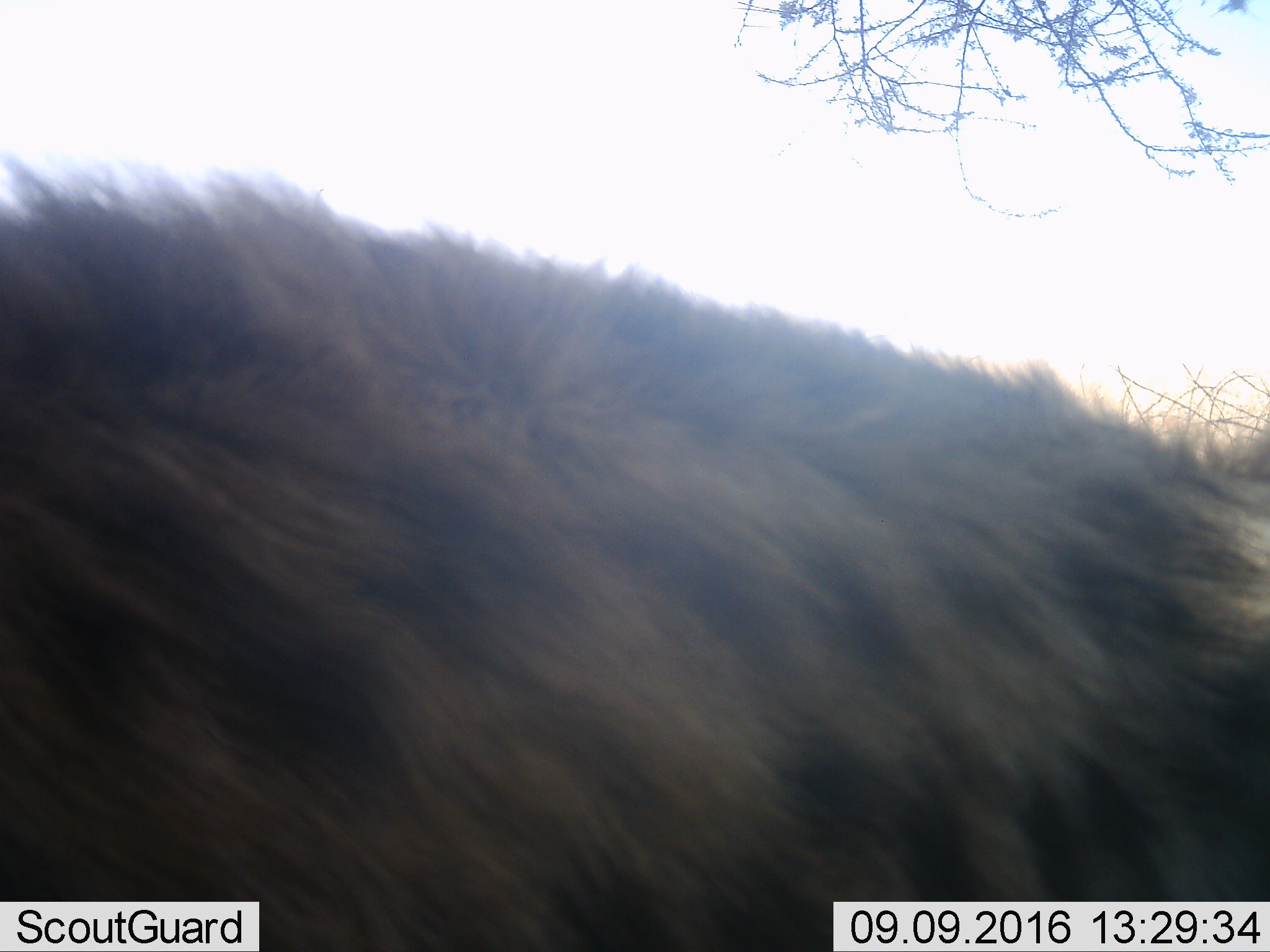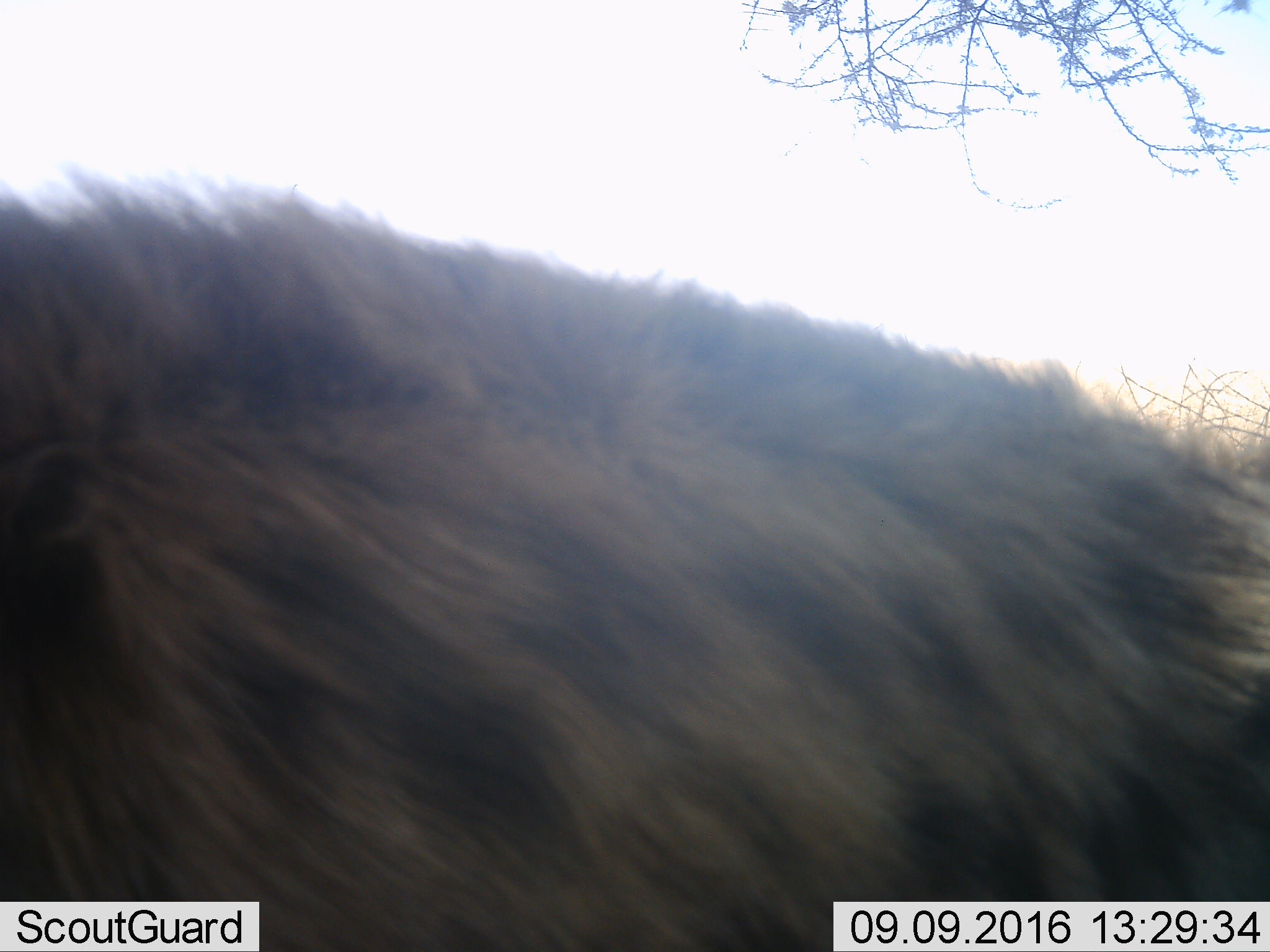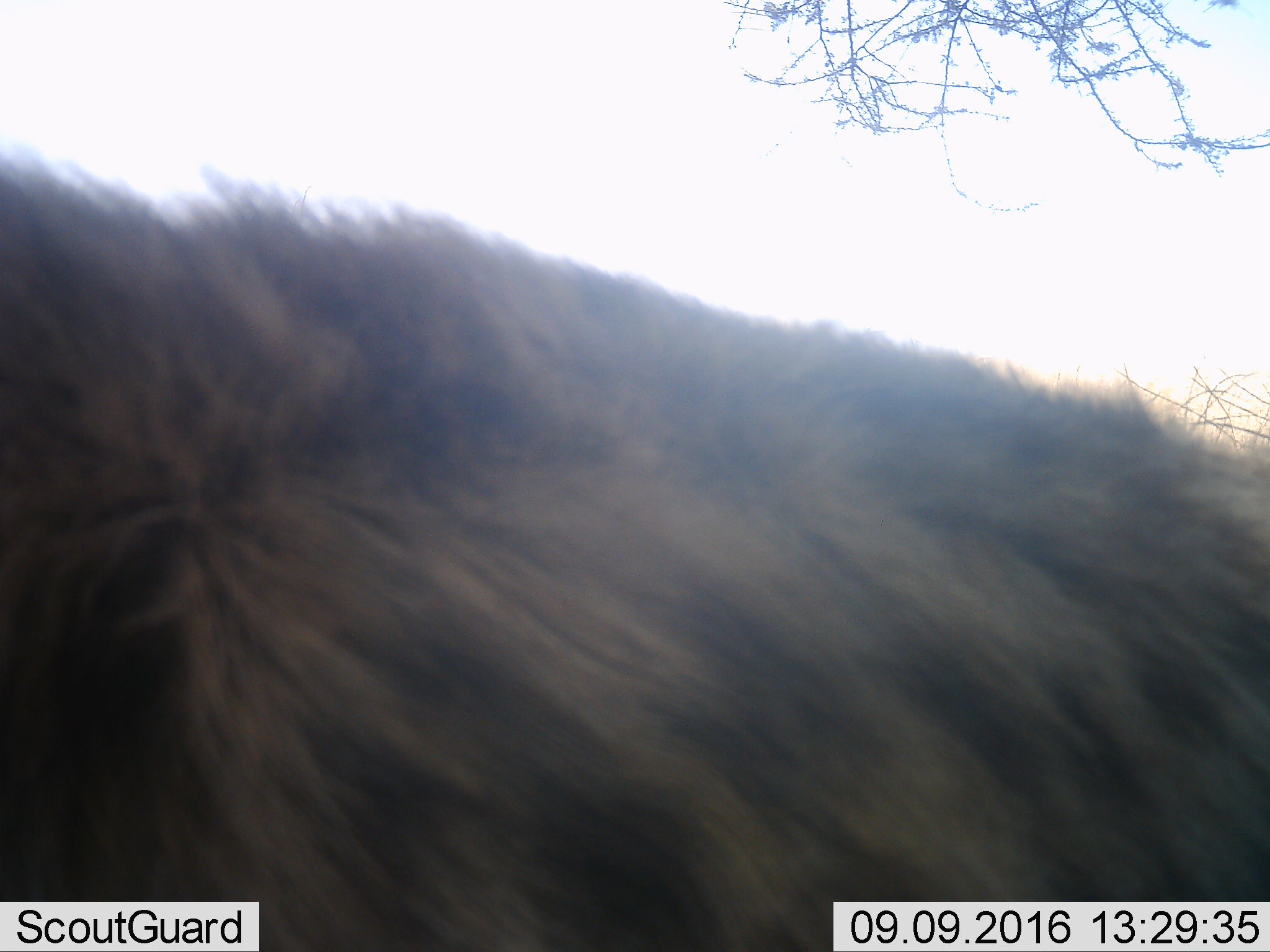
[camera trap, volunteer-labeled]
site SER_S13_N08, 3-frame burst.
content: unidentified animal